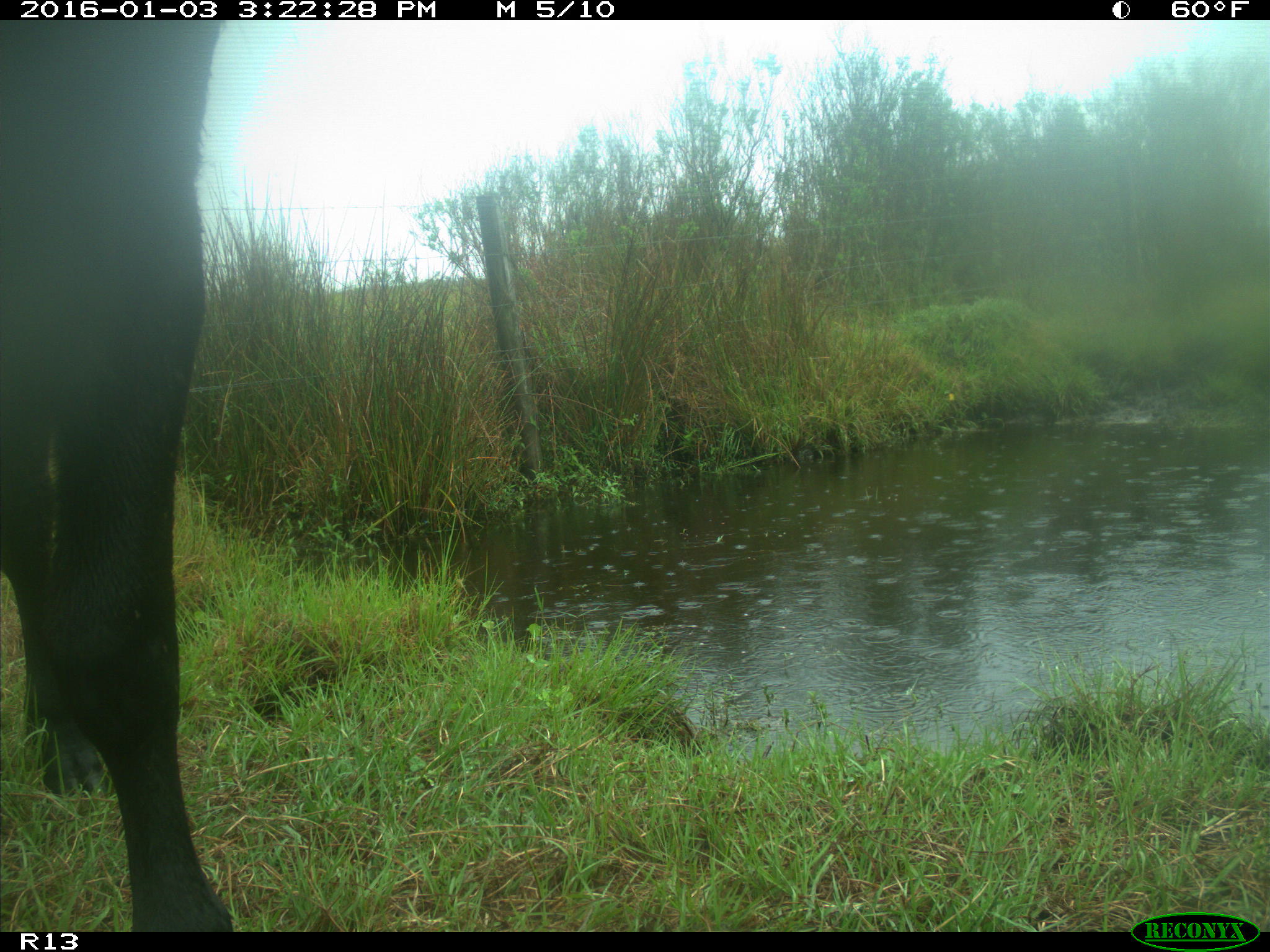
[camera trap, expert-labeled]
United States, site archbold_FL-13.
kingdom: Animalia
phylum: Chordata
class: Mammalia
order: Artiodactyla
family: Bovidae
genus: Bos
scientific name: Bos taurus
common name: domestic cow